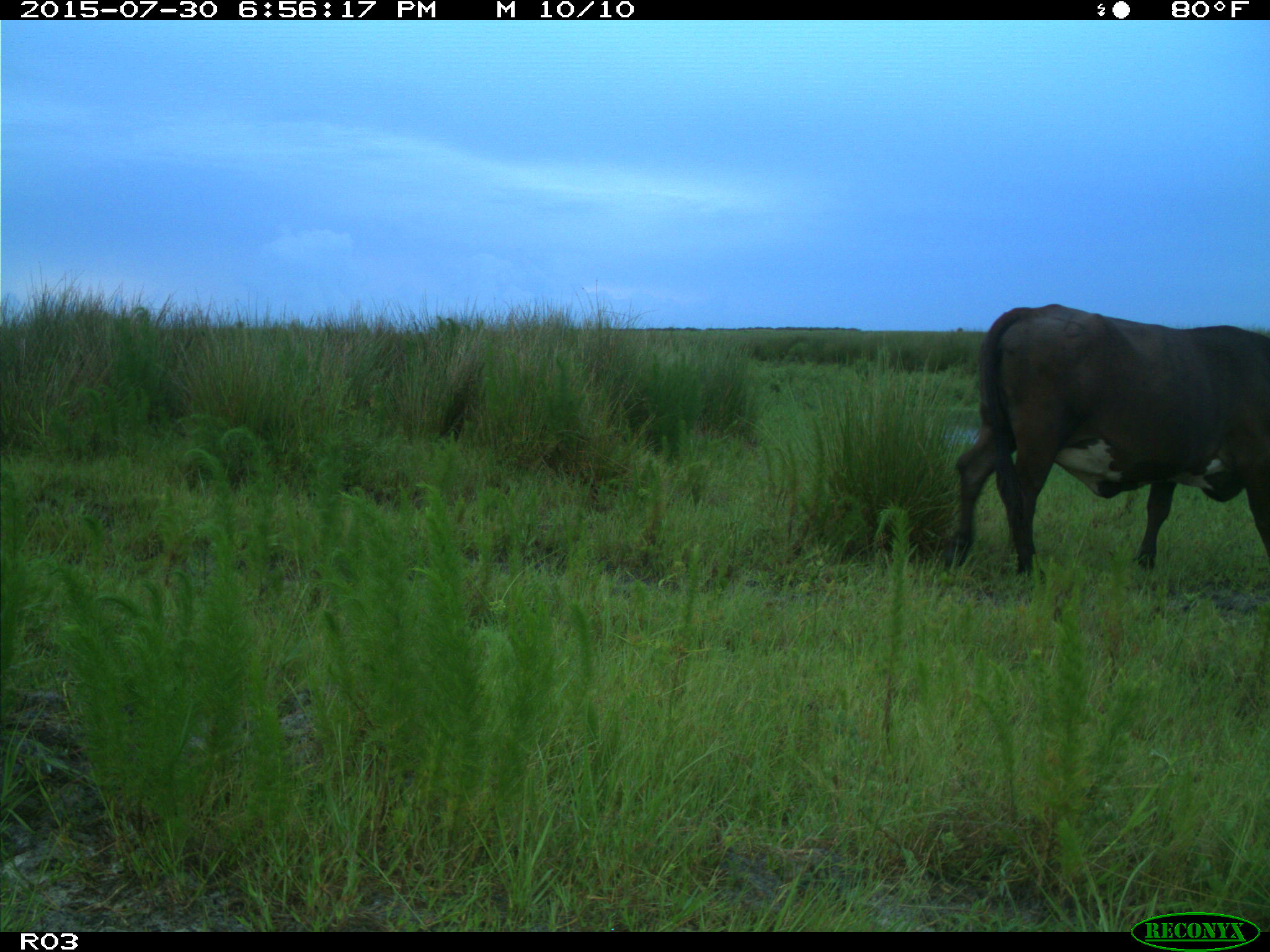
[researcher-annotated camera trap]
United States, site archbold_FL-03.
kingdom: Animalia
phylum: Chordata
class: Mammalia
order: Artiodactyla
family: Bovidae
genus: Bos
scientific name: Bos taurus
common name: domestic cow